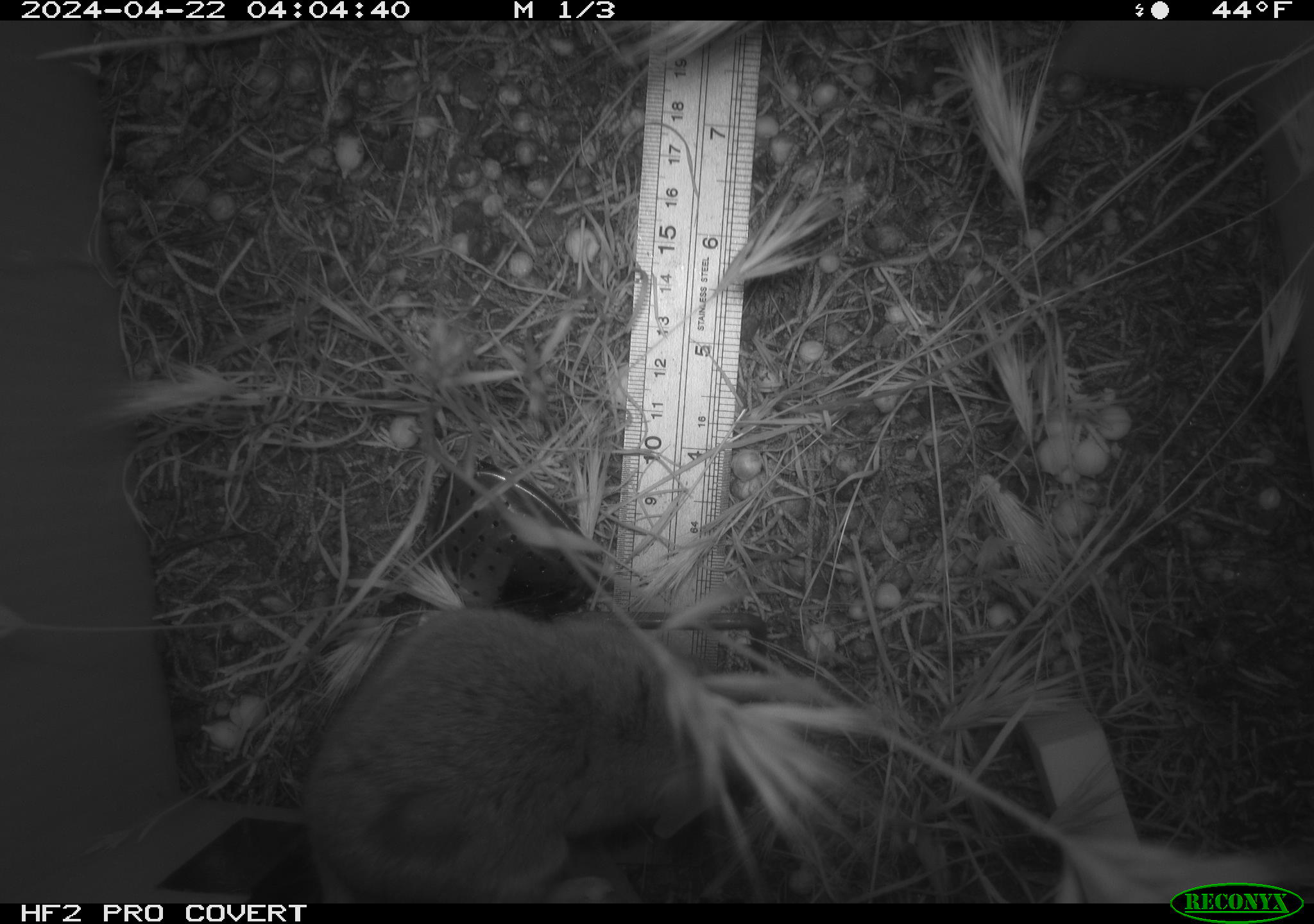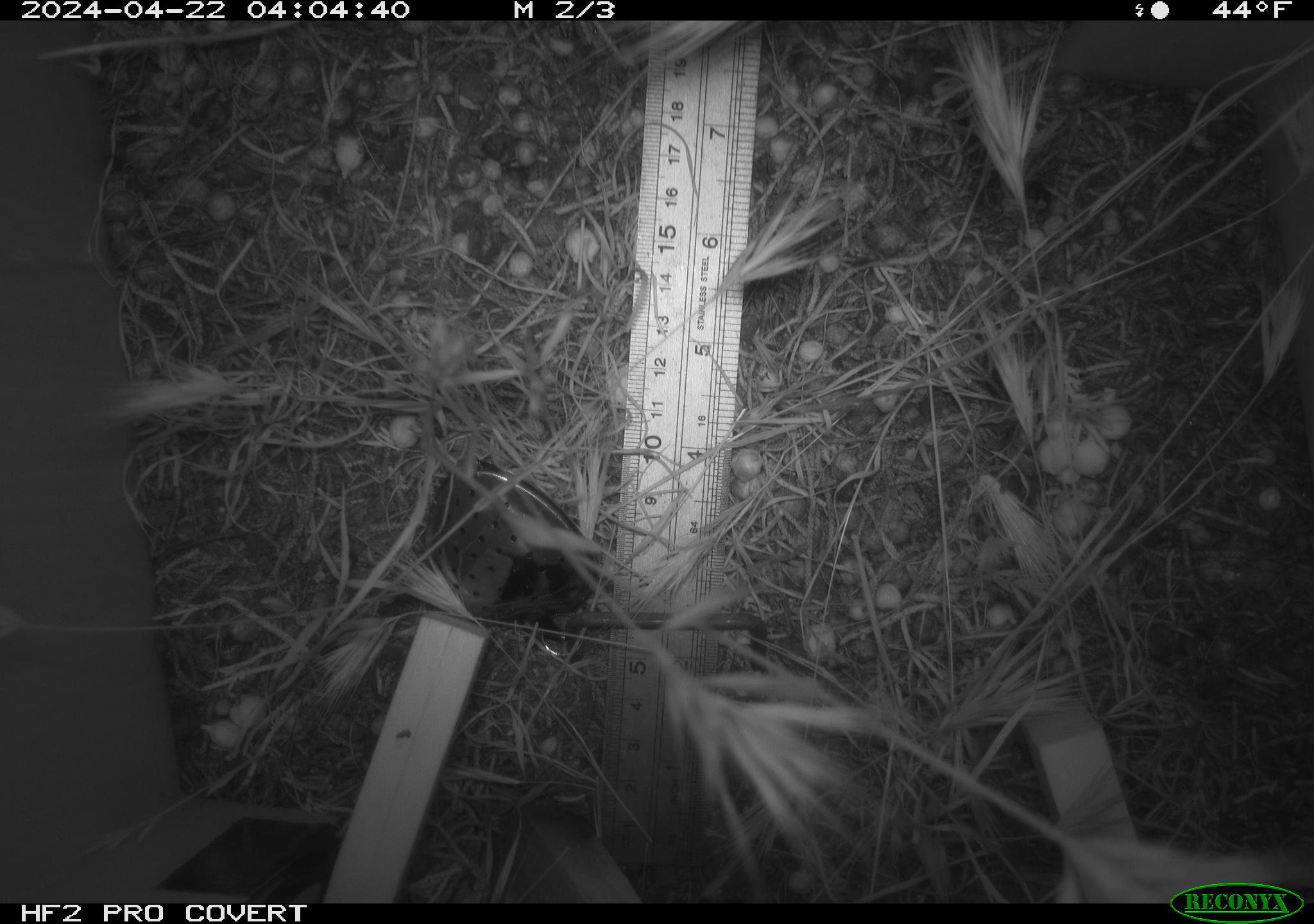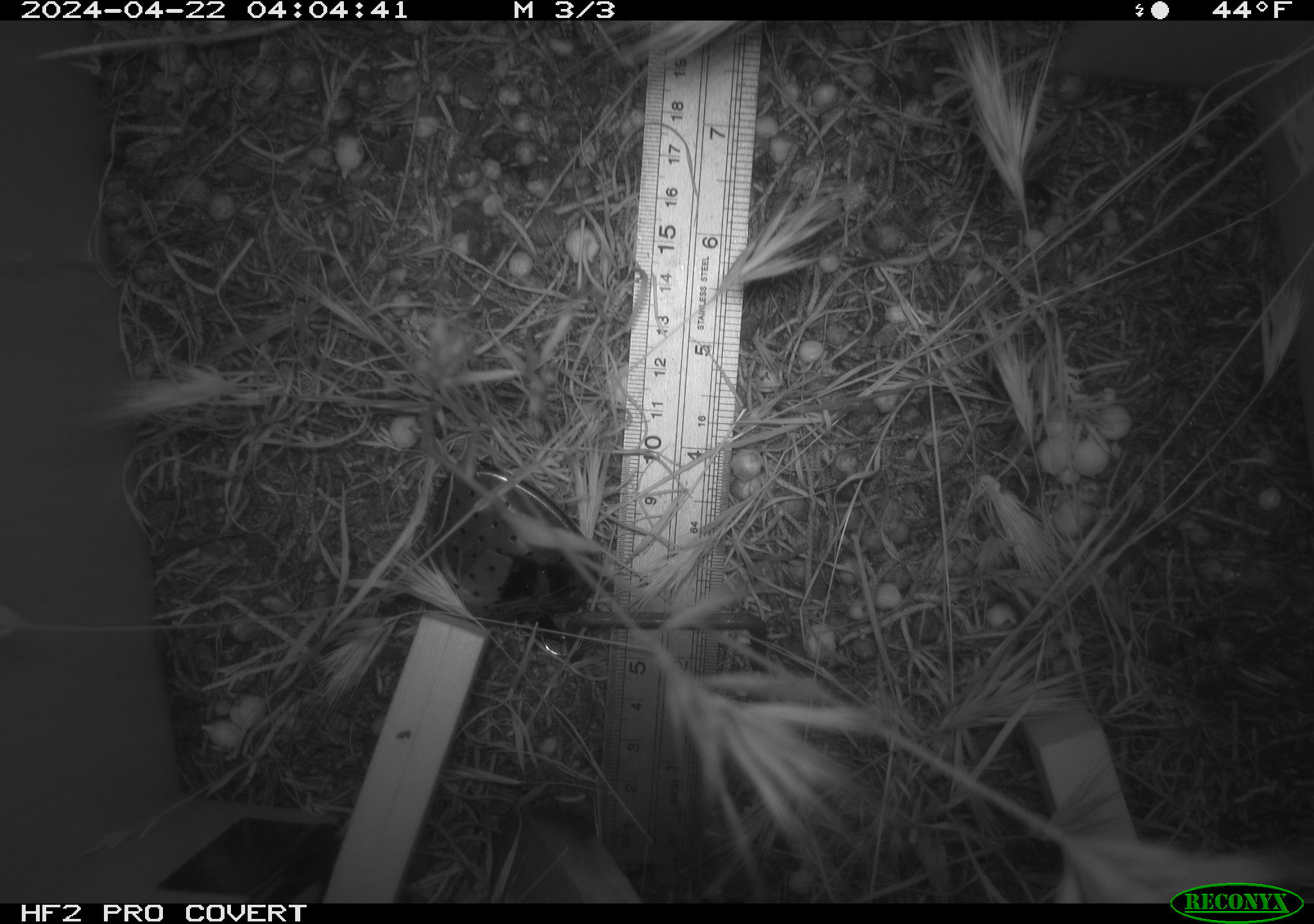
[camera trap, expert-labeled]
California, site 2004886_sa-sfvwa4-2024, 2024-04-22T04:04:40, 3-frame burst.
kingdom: Animalia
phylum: Chordata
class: Mammalia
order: Rodentia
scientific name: Rodentia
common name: mouse species